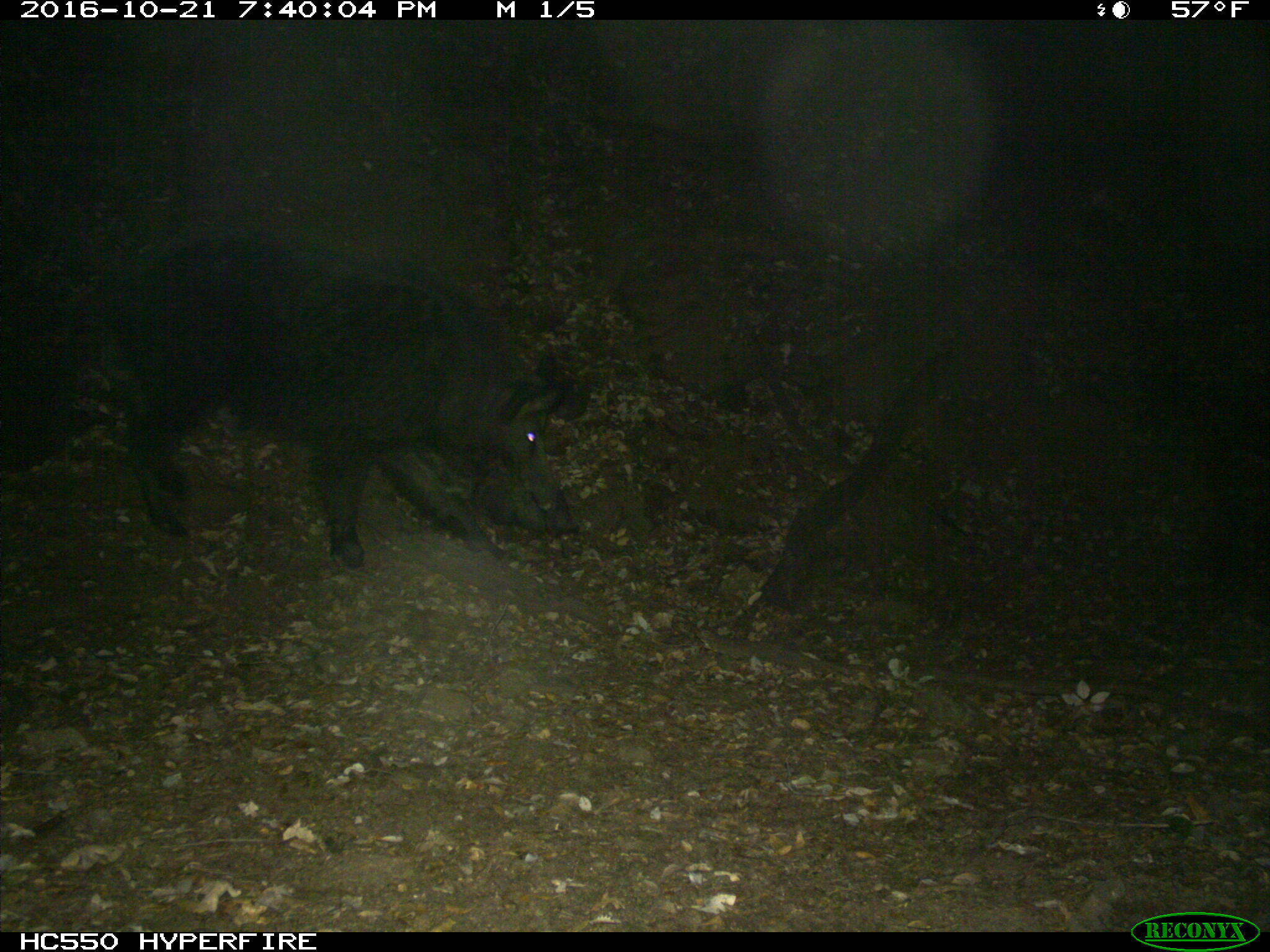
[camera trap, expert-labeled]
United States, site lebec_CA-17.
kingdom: Animalia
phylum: Chordata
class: Mammalia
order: Artiodactyla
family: Suidae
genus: Sus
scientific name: Sus scrofa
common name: wild boar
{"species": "Sus scrofa (wild boar)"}